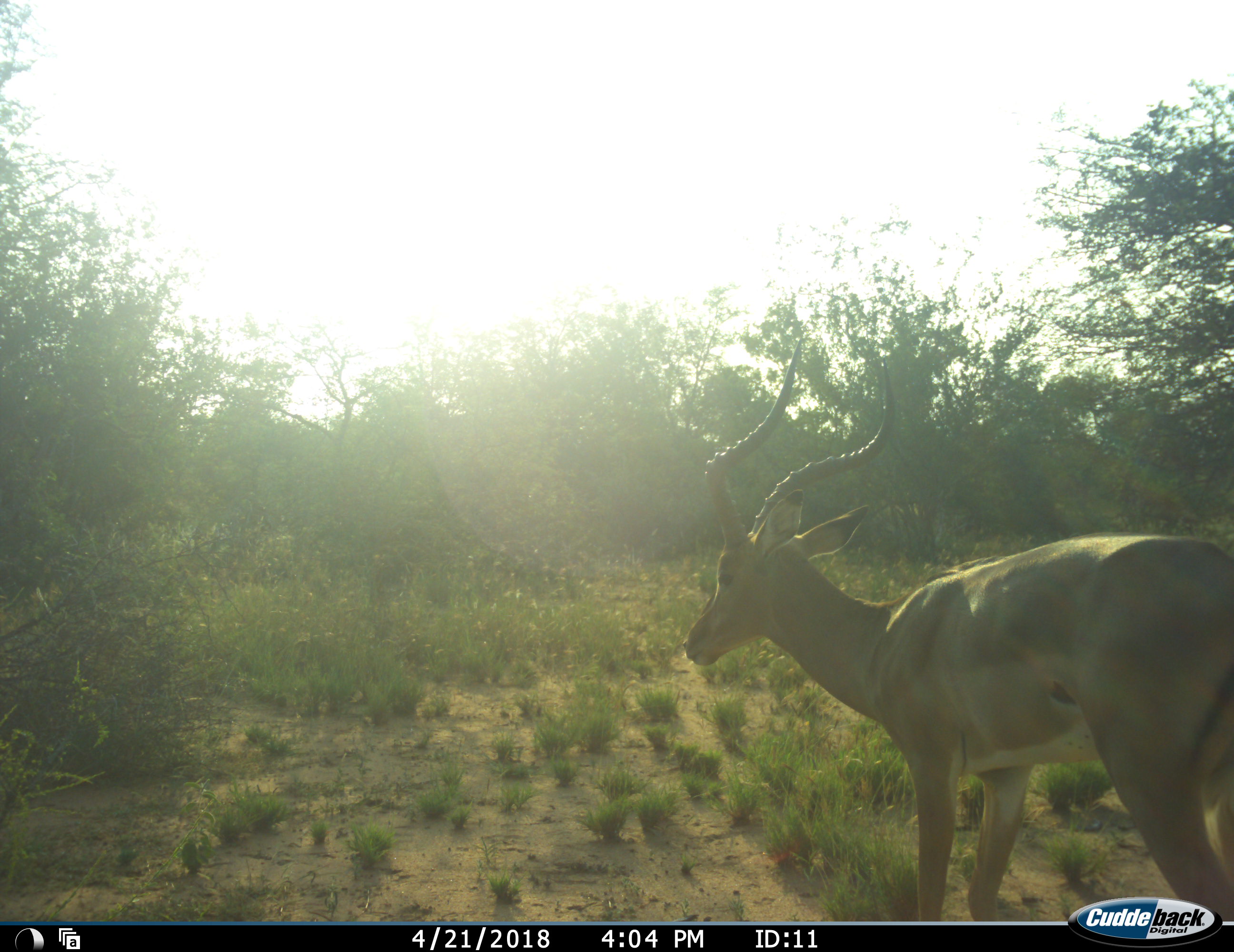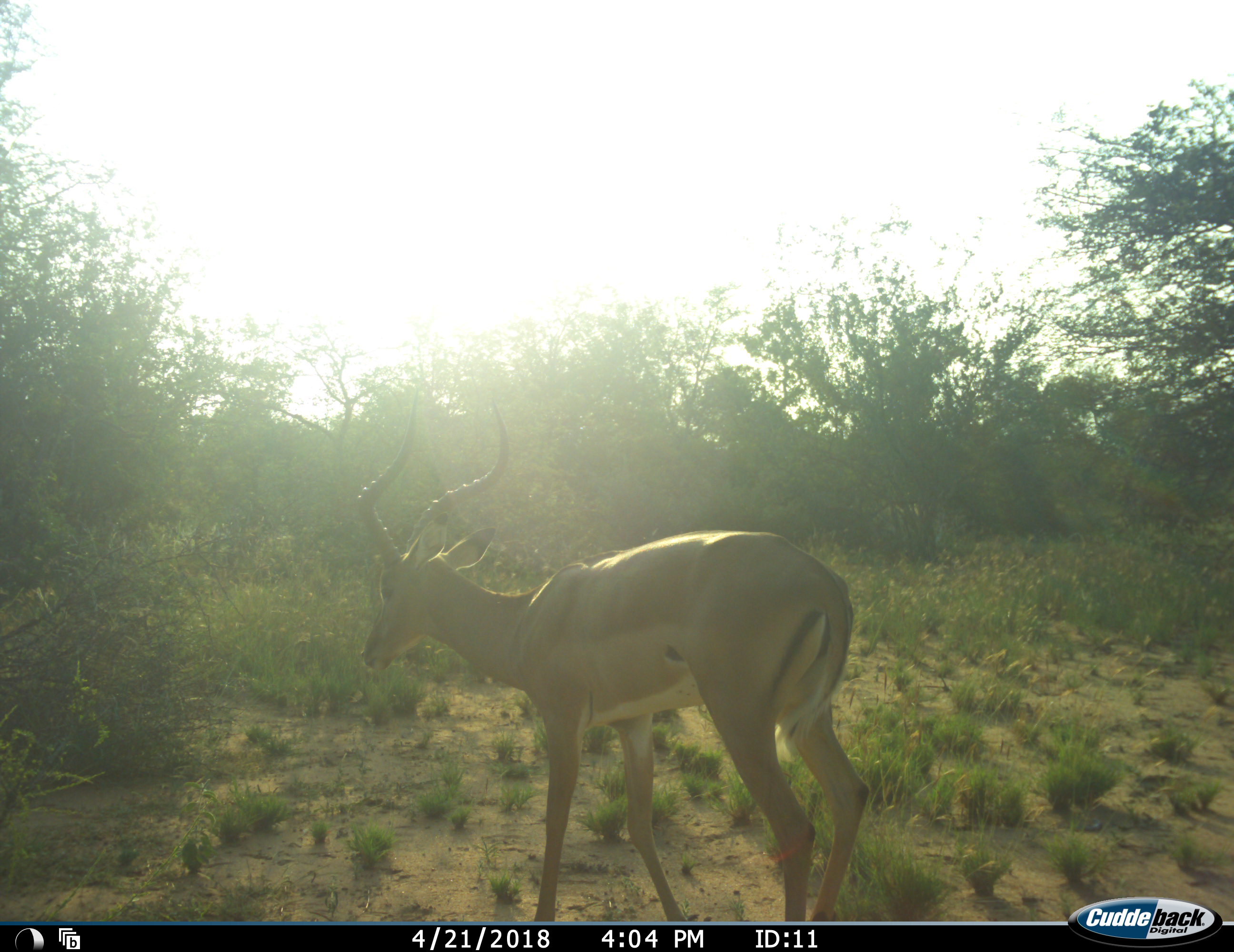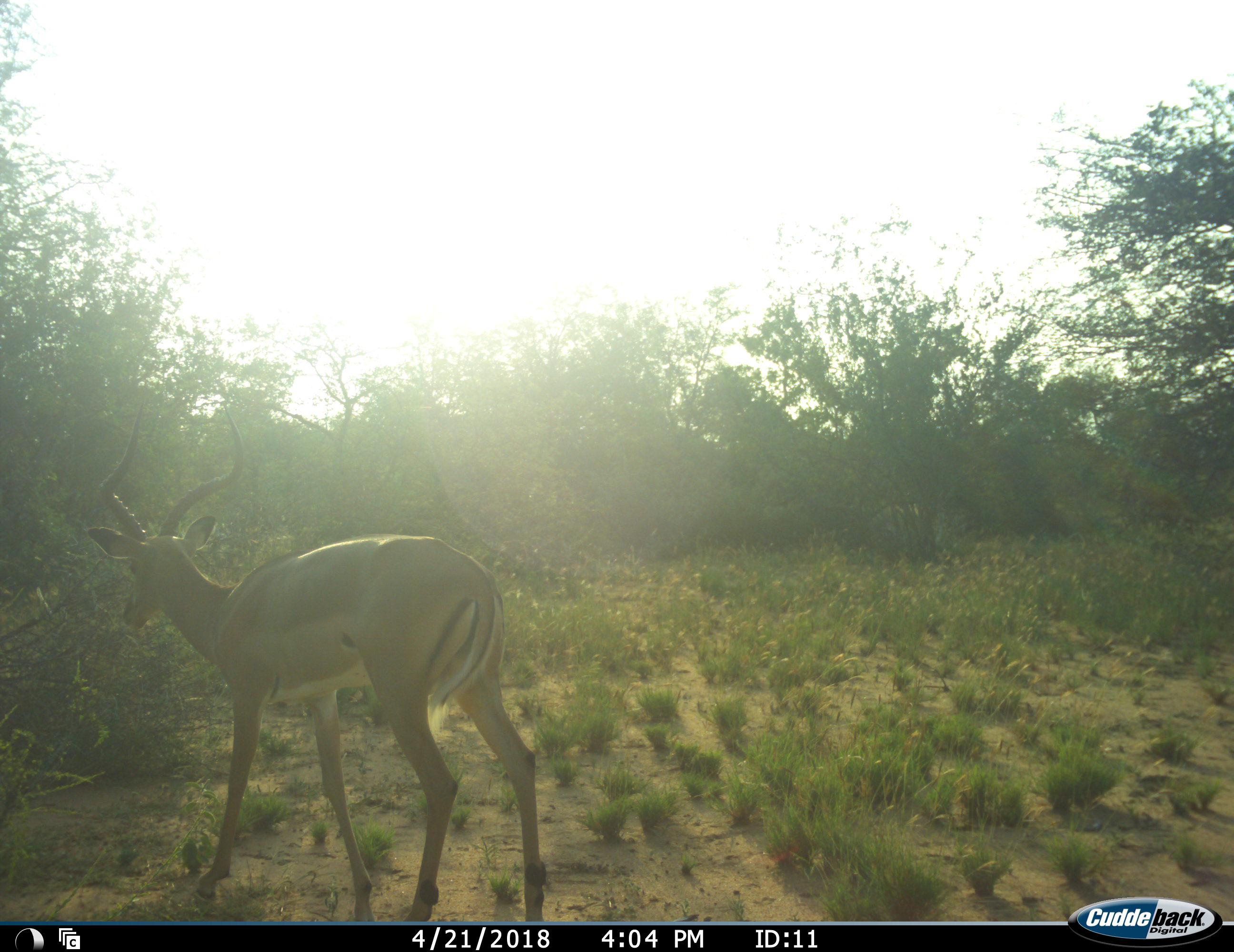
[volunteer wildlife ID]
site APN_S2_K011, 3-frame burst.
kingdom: Animalia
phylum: Chordata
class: Mammalia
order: Artiodactyla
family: Bovidae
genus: Aepyceros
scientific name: Aepyceros melampus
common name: impala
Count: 1.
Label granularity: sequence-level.